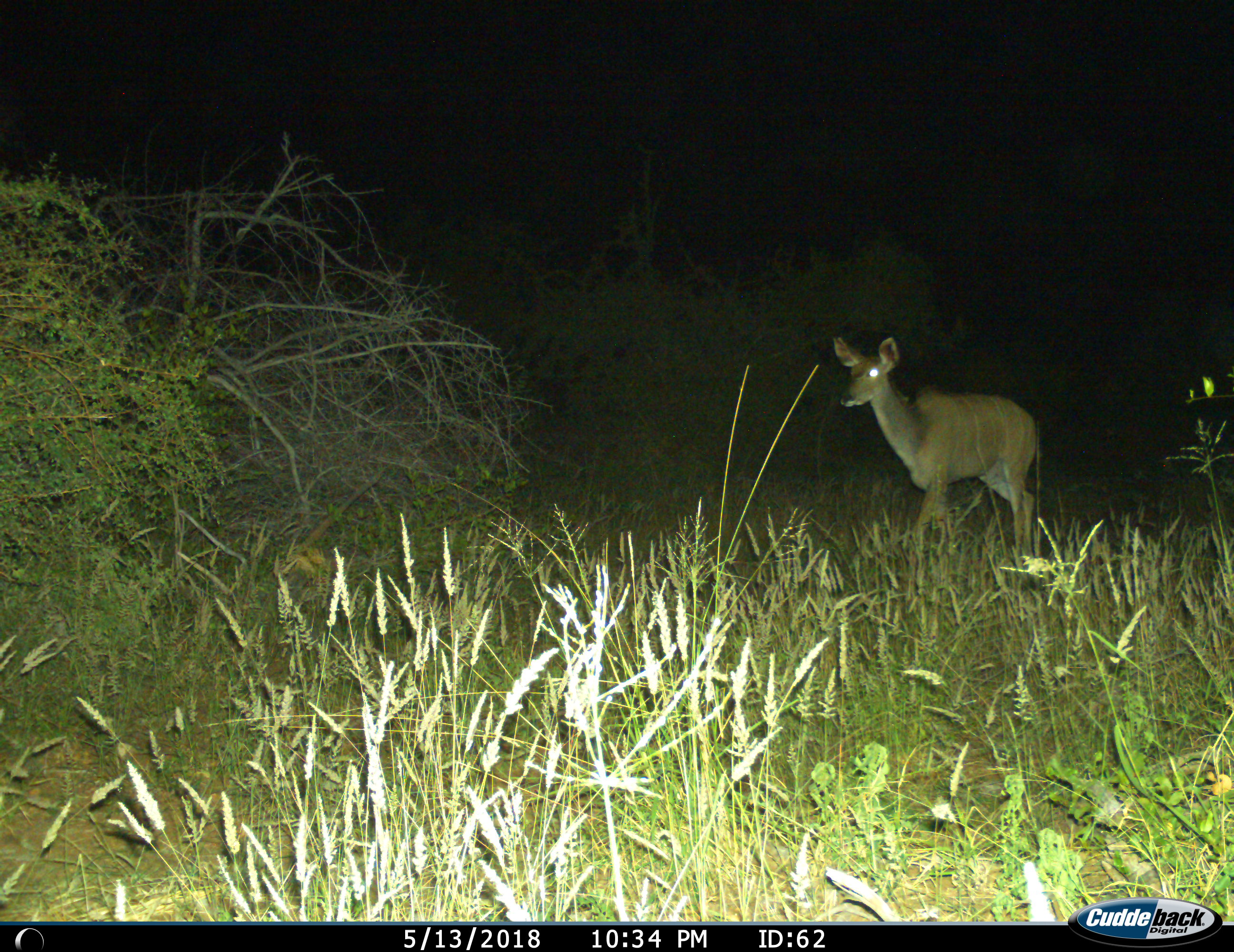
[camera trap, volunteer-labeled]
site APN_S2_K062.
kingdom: Animalia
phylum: Chordata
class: Mammalia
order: Artiodactyla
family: Bovidae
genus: Tragelaphus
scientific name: Tragelaphus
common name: kudu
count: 1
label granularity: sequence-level